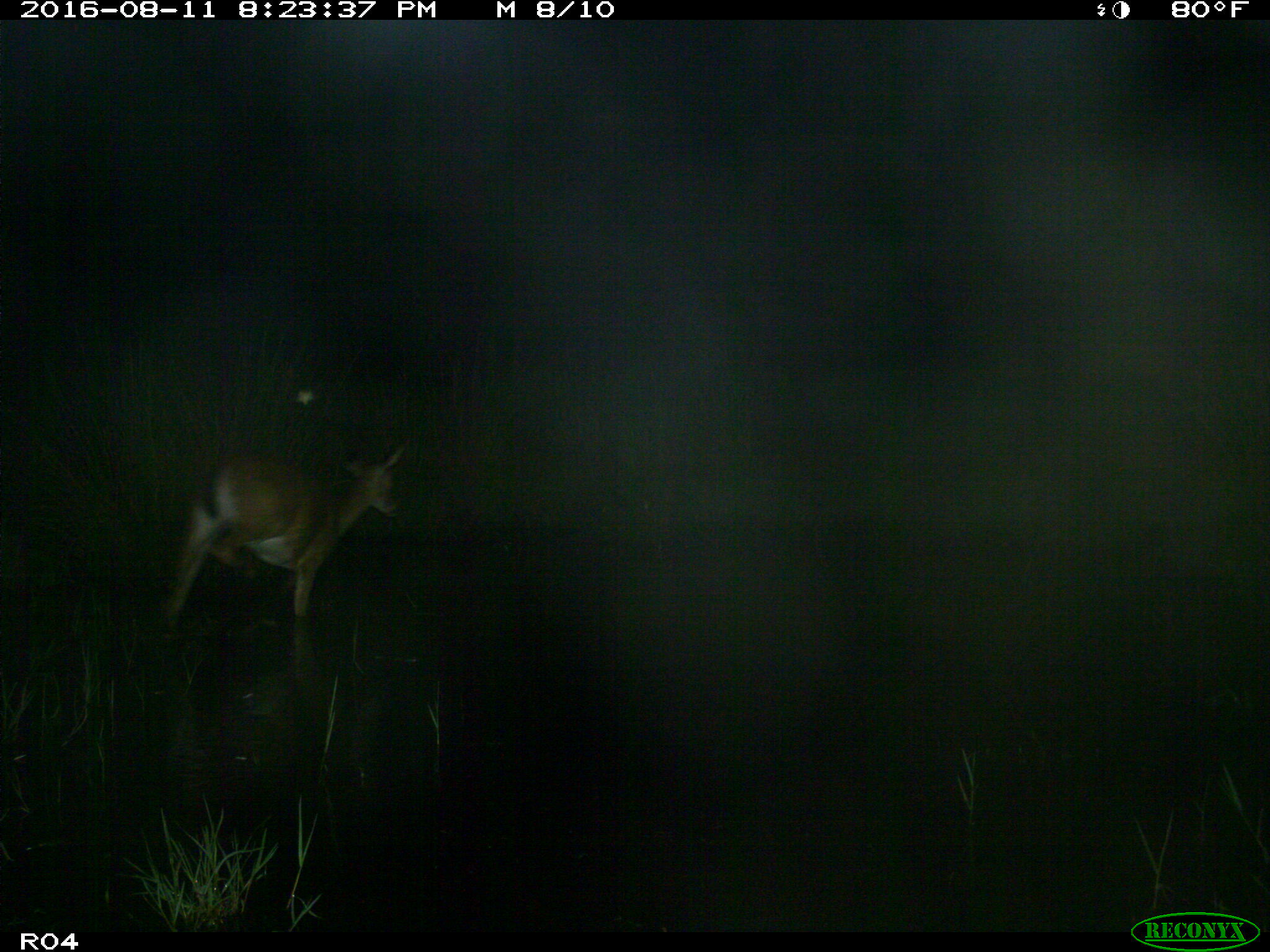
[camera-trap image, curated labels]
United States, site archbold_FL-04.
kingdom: Animalia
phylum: Chordata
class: Mammalia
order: Artiodactyla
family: Cervidae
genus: Odocoileus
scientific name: Odocoileus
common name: deer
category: unidentified deer